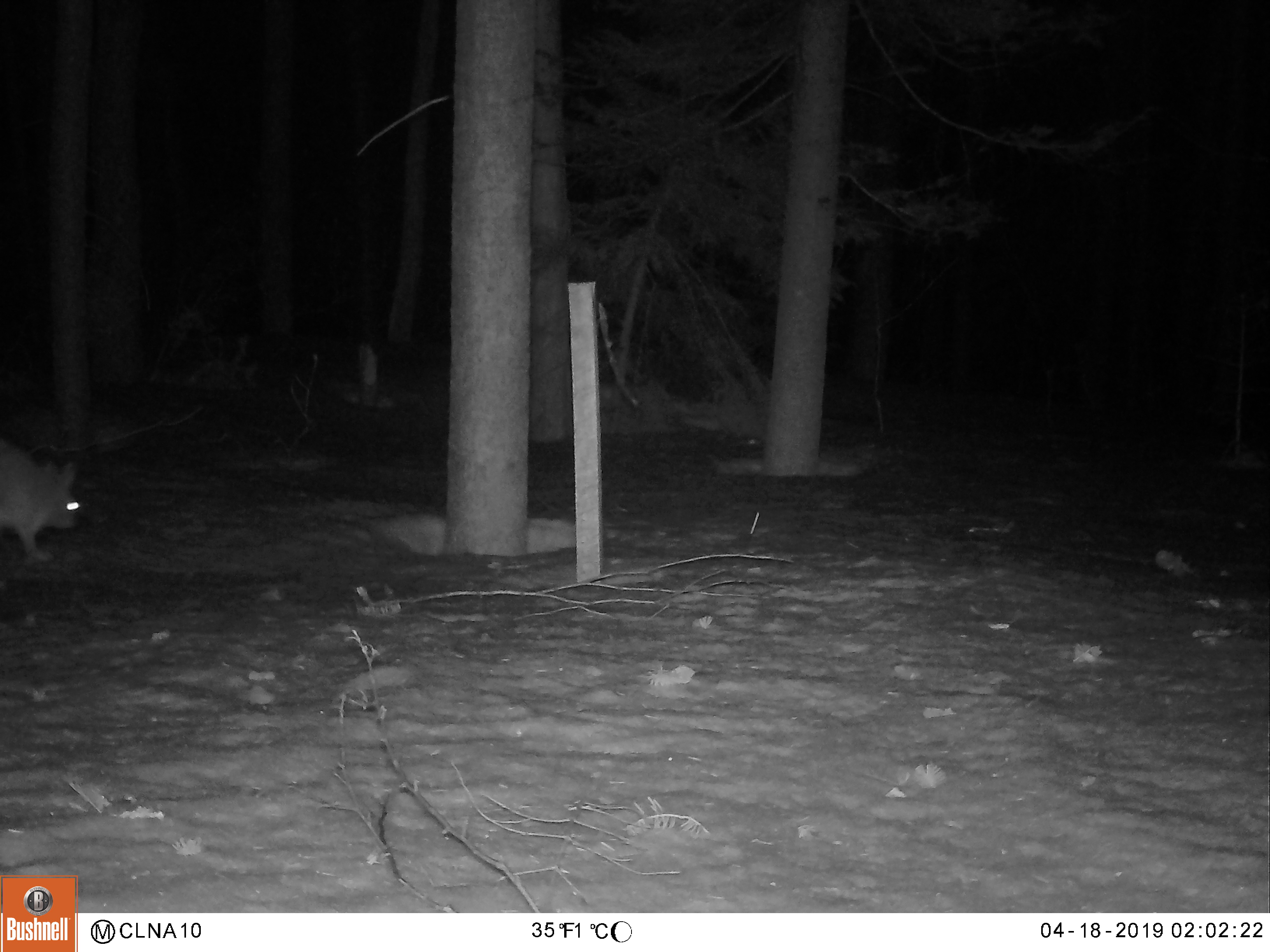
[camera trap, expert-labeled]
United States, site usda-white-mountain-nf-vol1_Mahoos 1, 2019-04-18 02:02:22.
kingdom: Animalia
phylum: Chordata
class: Mammalia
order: Lagomorpha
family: Leporidae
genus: Lepus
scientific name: Lepus americanus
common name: snowshoe hare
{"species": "snowshoe hare (Lepus americanus)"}